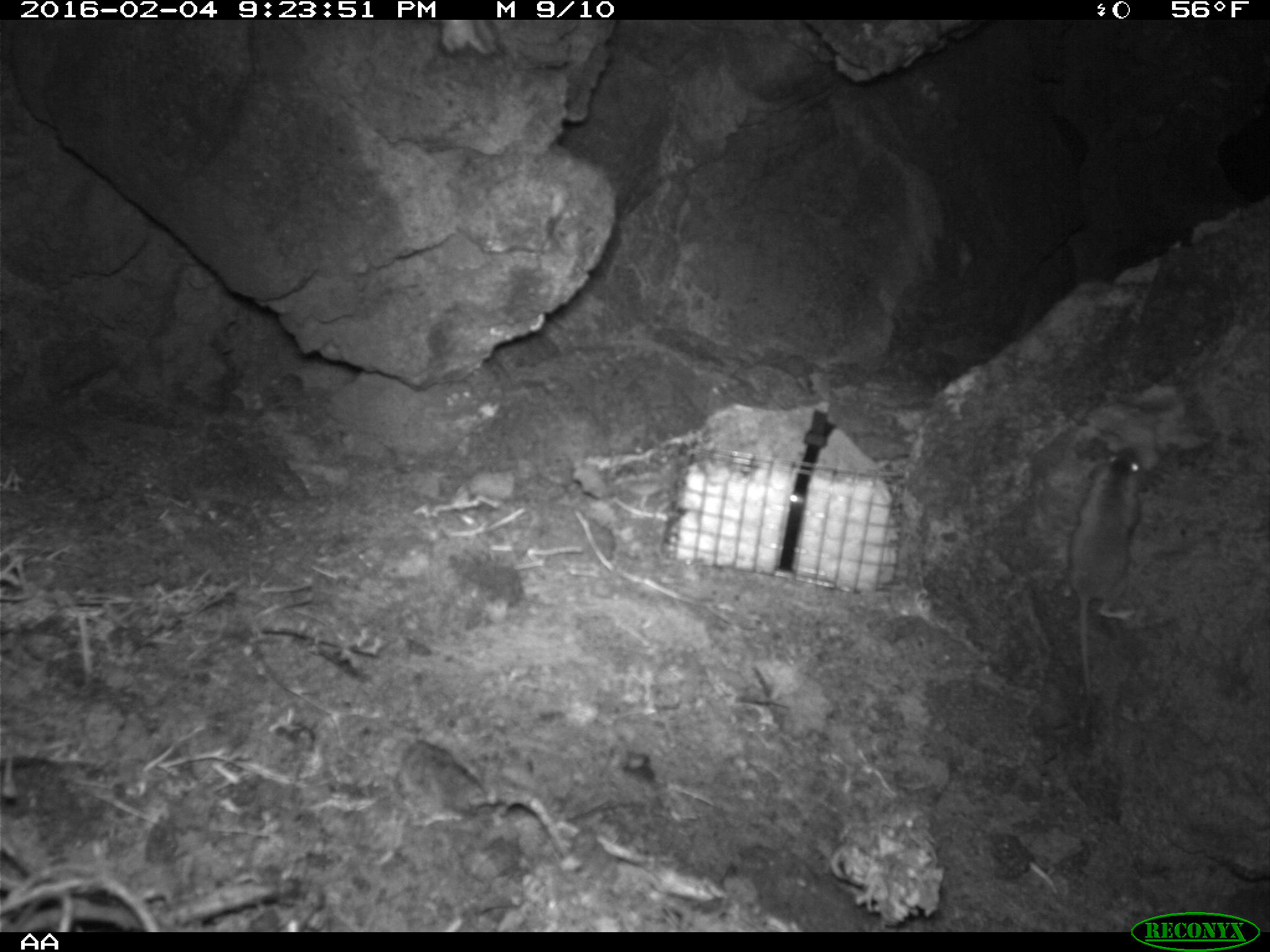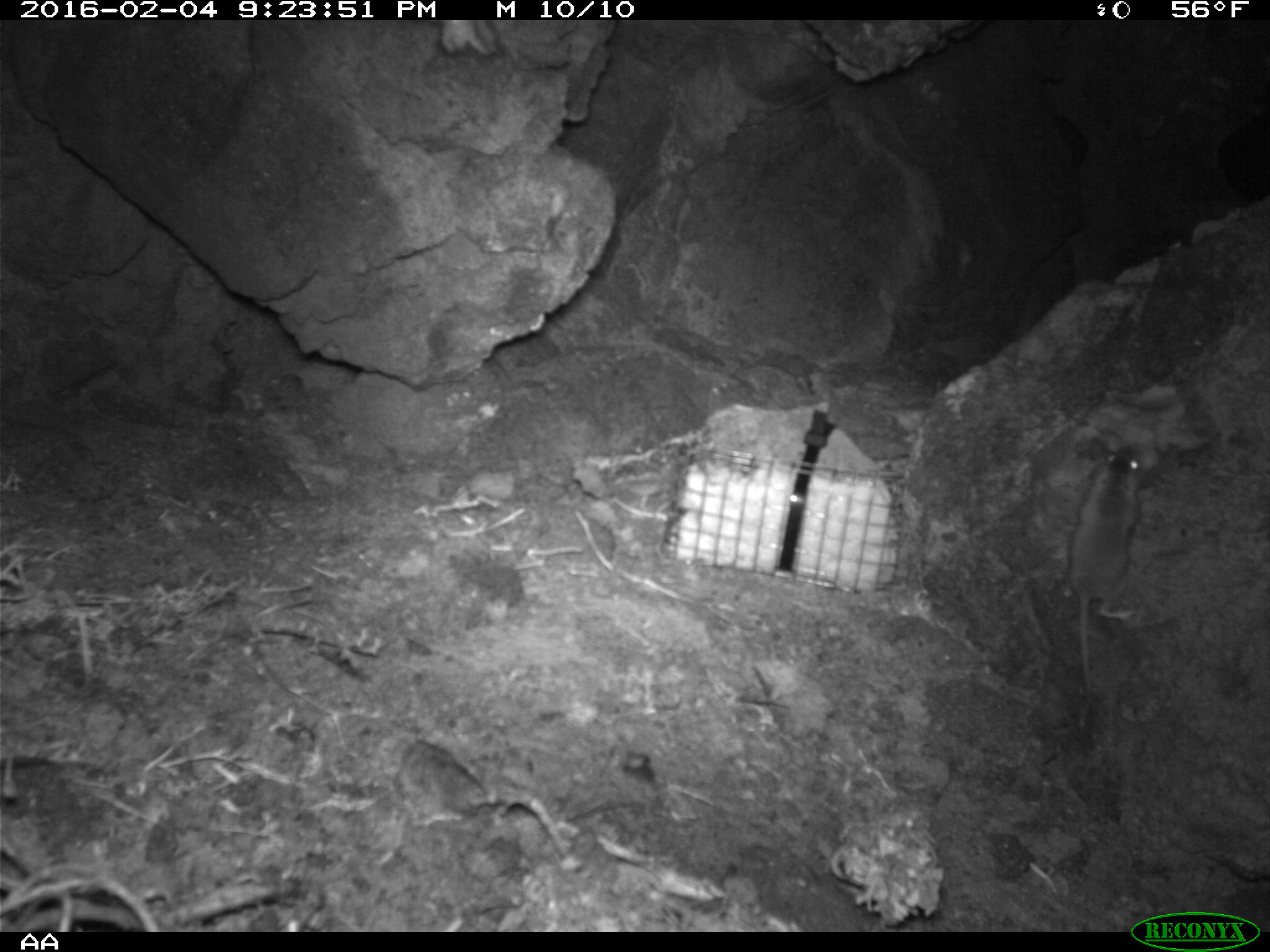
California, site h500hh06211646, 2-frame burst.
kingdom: Animalia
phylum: Chordata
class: Mammalia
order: Rodentia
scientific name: Rodentia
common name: rodent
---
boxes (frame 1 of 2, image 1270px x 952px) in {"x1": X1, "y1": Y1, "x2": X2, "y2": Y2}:
rodent: {"x1": 1060, "y1": 443, "x2": 1143, "y2": 708}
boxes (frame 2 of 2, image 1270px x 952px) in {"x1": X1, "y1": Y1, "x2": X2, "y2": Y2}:
rodent: {"x1": 1068, "y1": 441, "x2": 1142, "y2": 696}